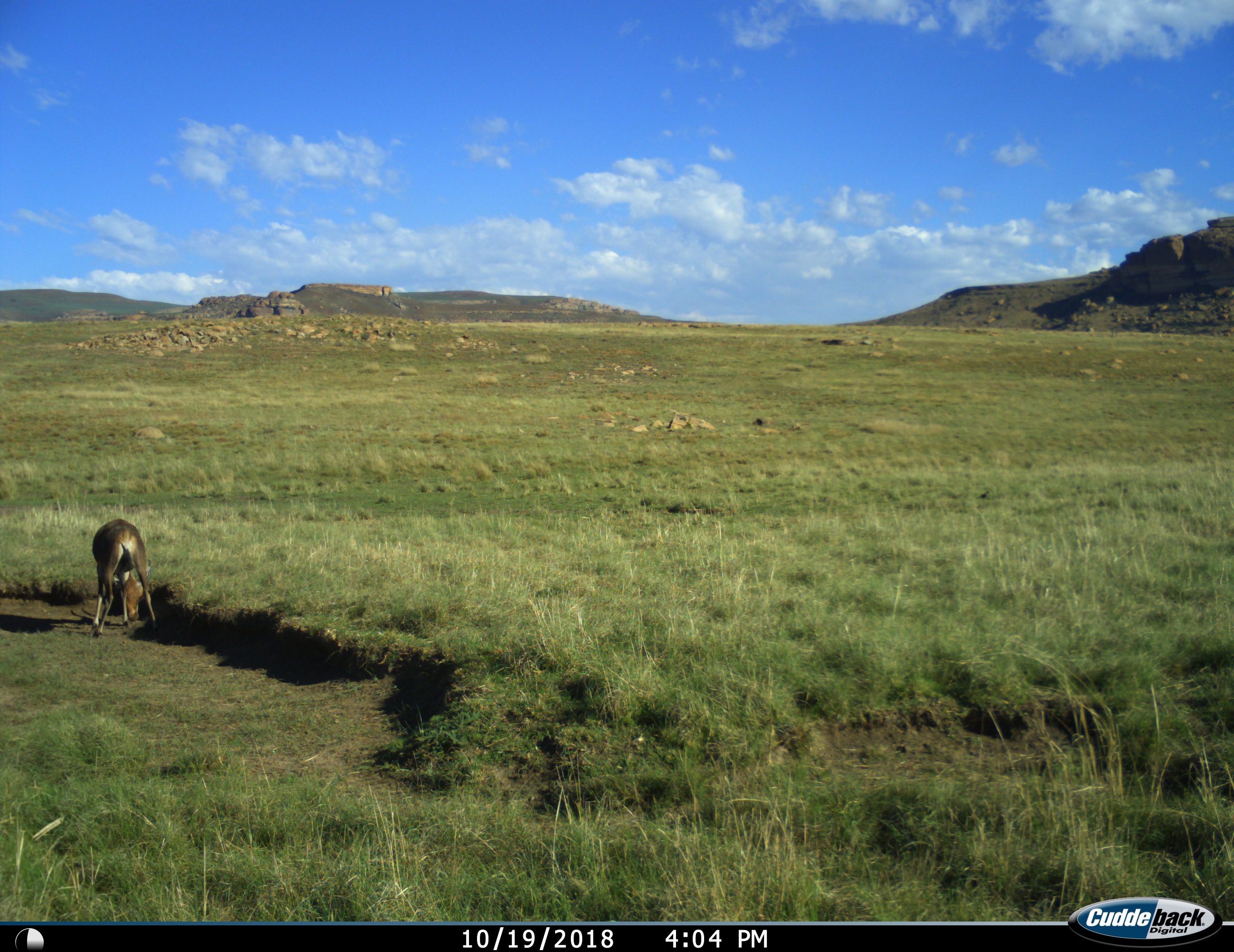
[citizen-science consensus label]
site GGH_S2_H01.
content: unidentified animal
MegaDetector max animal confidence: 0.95